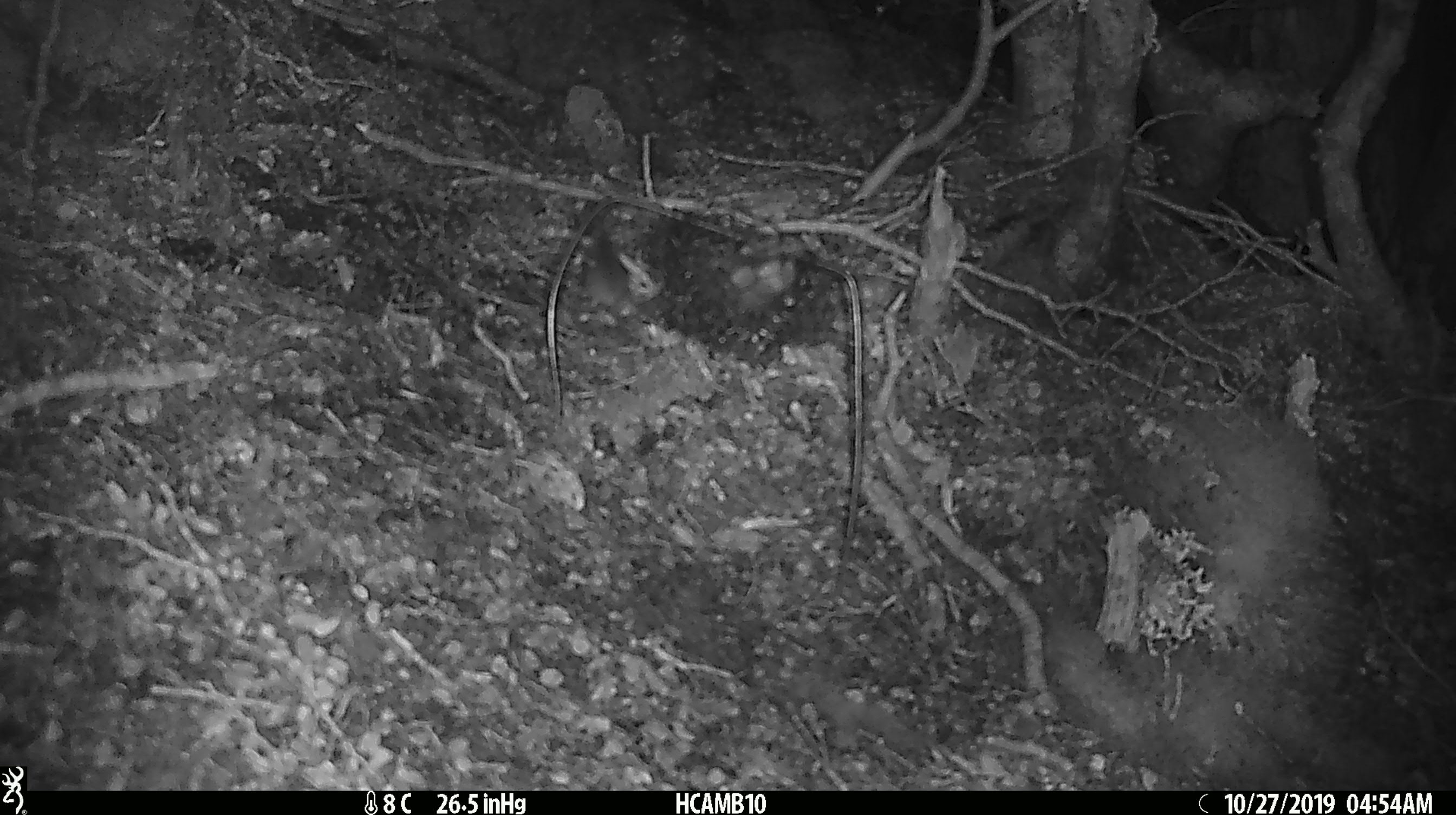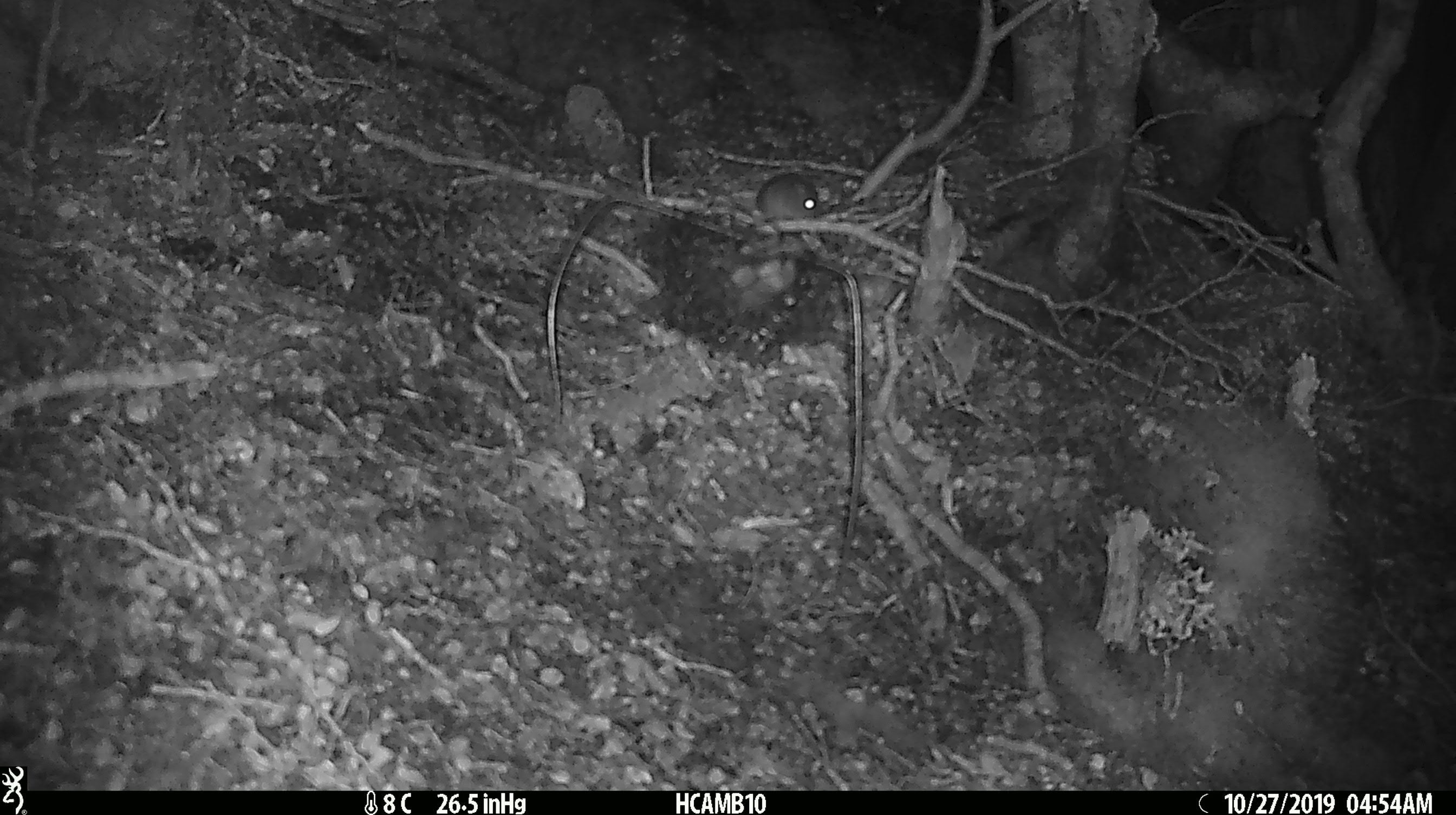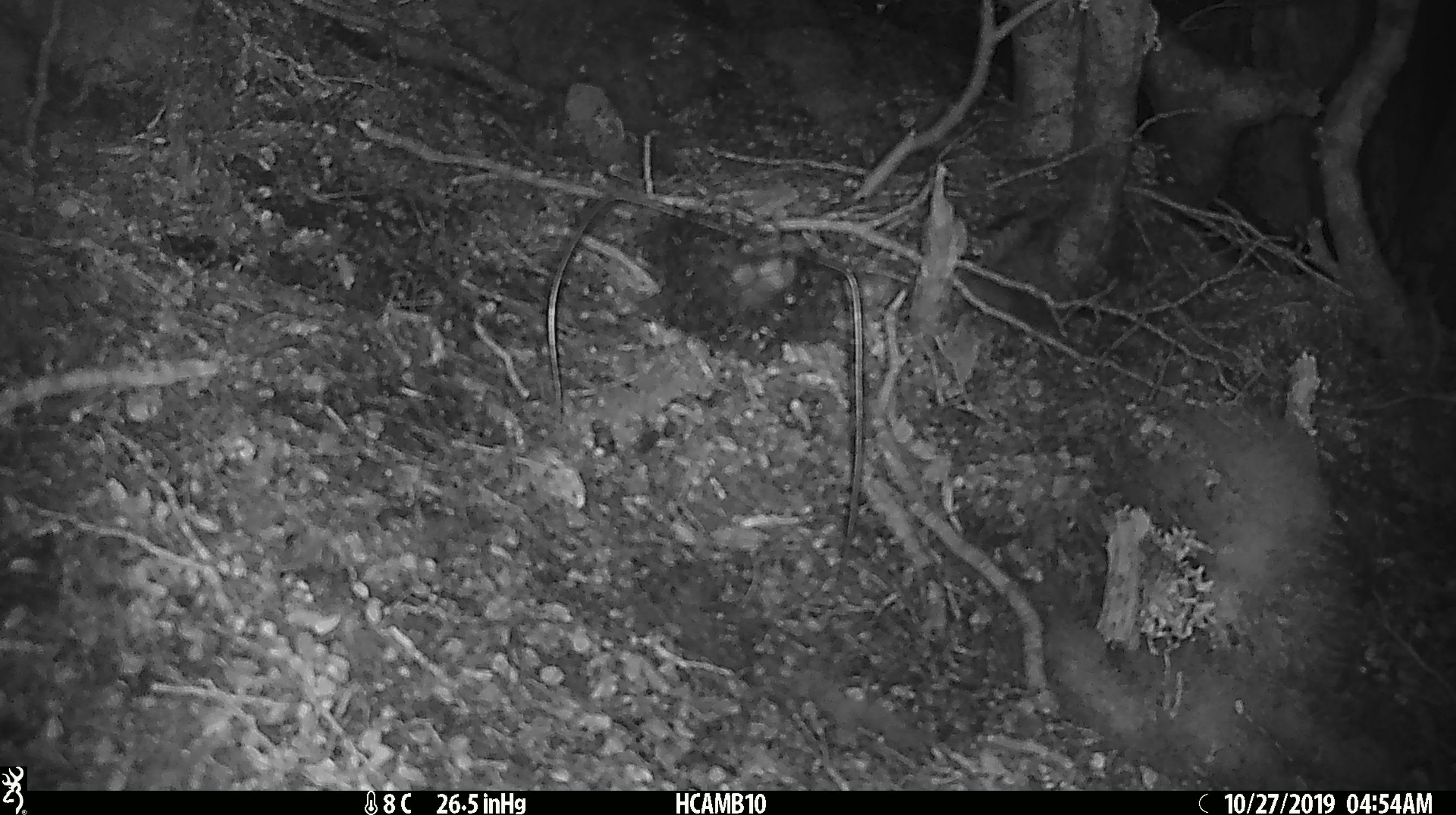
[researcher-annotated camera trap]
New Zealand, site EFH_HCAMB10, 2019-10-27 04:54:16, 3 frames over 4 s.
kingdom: Animalia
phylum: Chordata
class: Mammalia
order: Rodentia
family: Muridae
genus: Mus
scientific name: Mus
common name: mouse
Mouse (Mus).